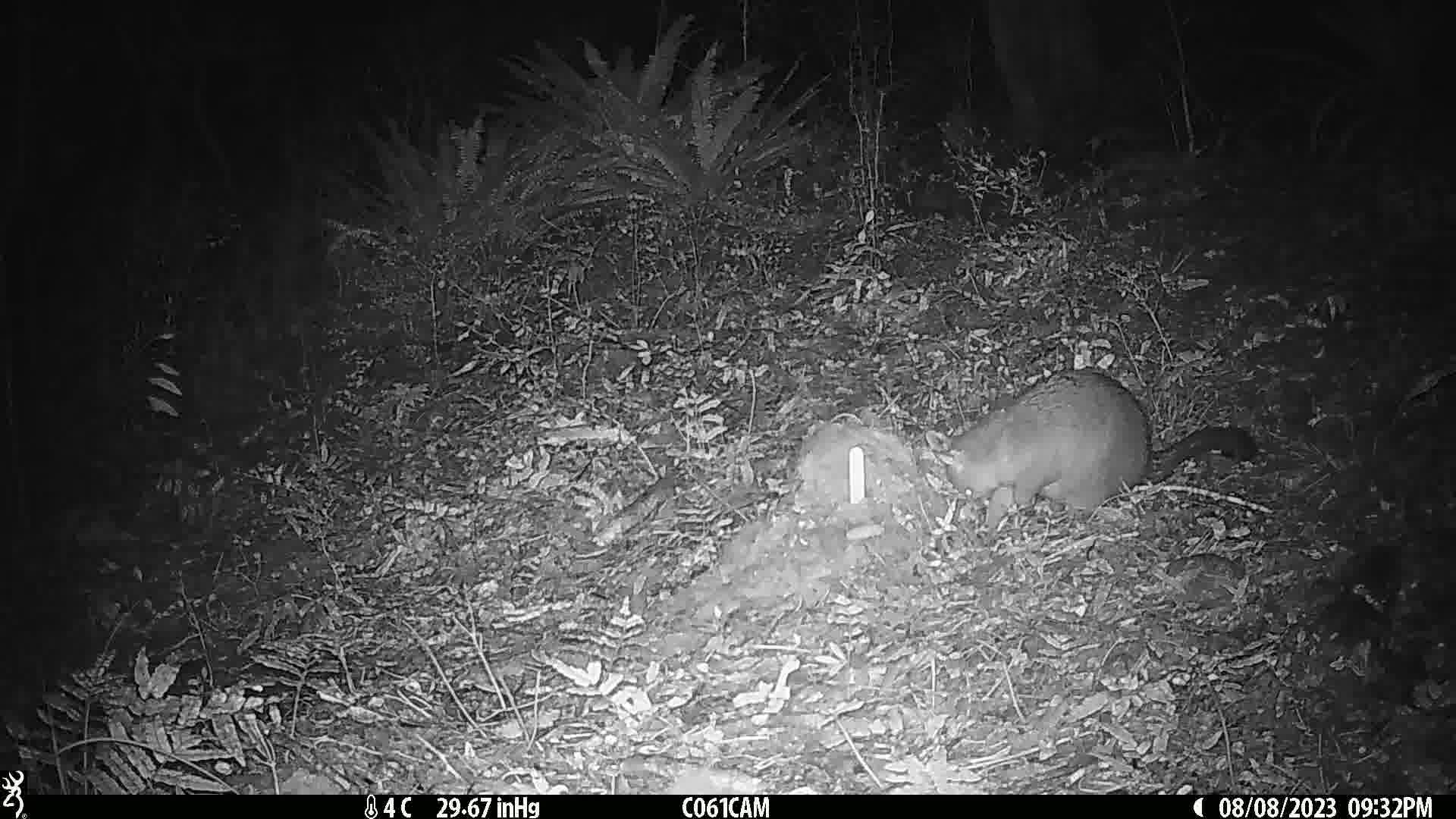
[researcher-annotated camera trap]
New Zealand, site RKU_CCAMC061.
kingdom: Animalia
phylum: Chordata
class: Mammalia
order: Diprotodontia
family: Phalangeridae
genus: Trichosurus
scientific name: Trichosurus vulpecula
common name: common brushtail possum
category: possum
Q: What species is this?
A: Possum (common brushtail possum) (Trichosurus vulpecula).